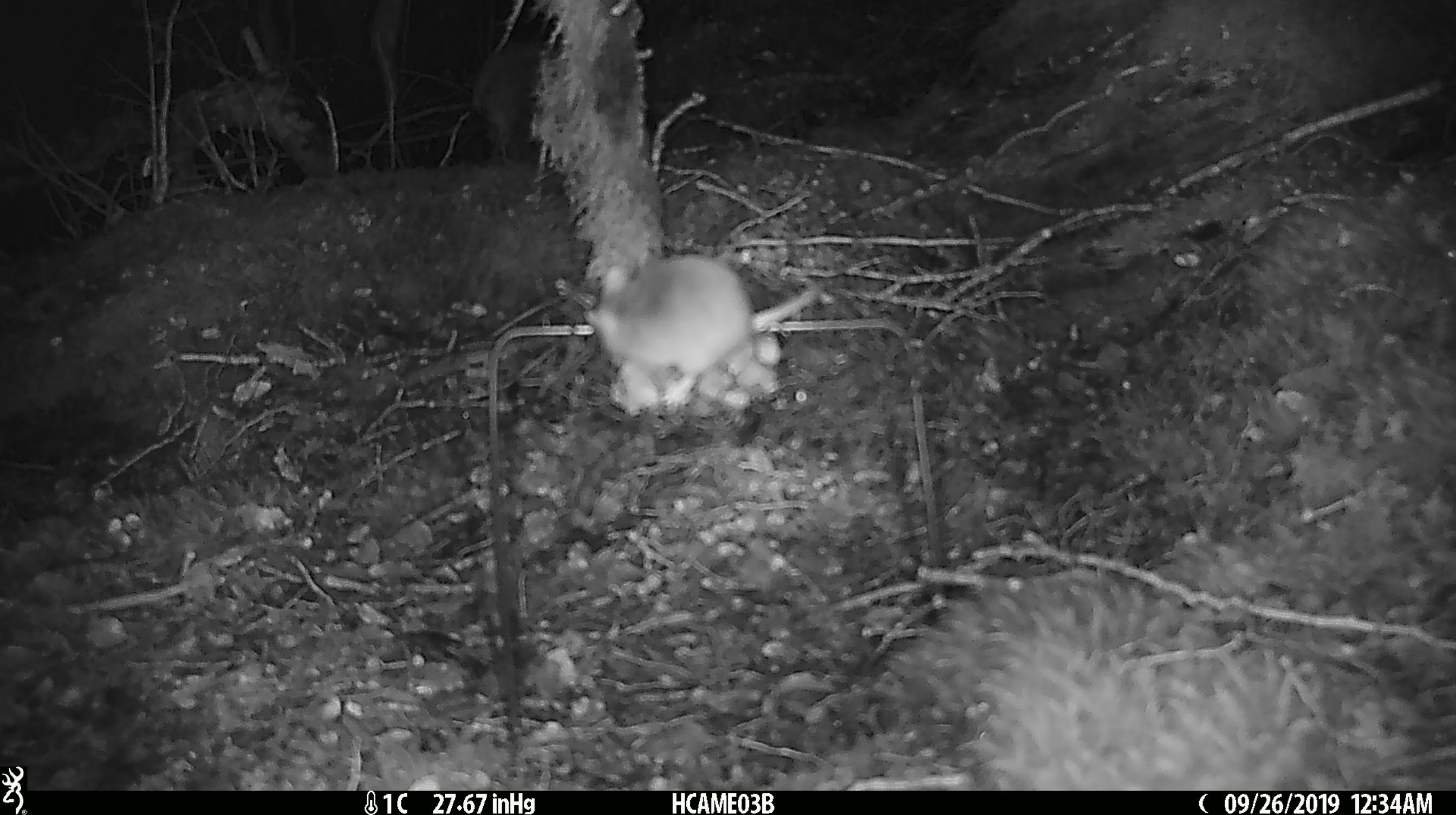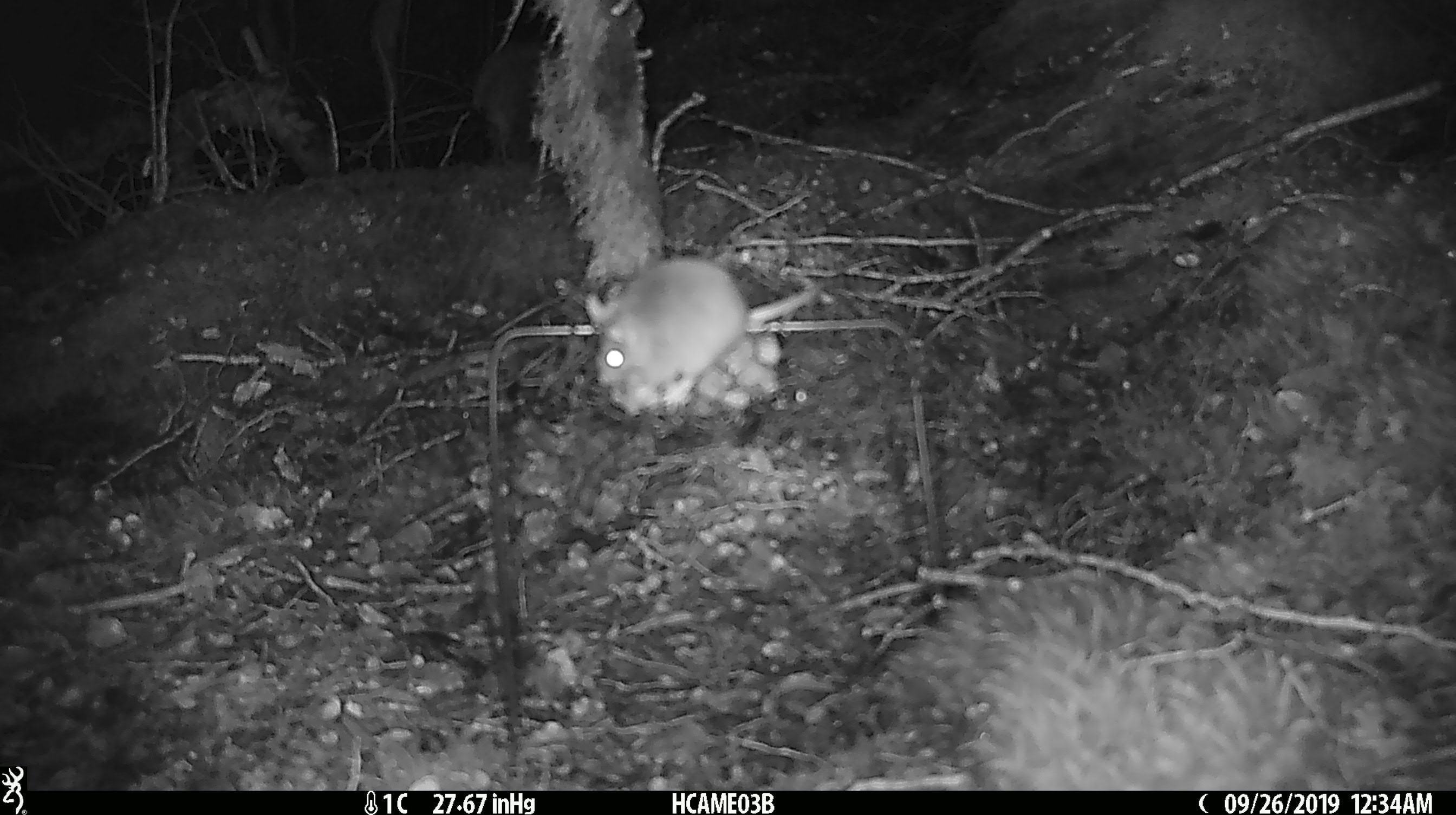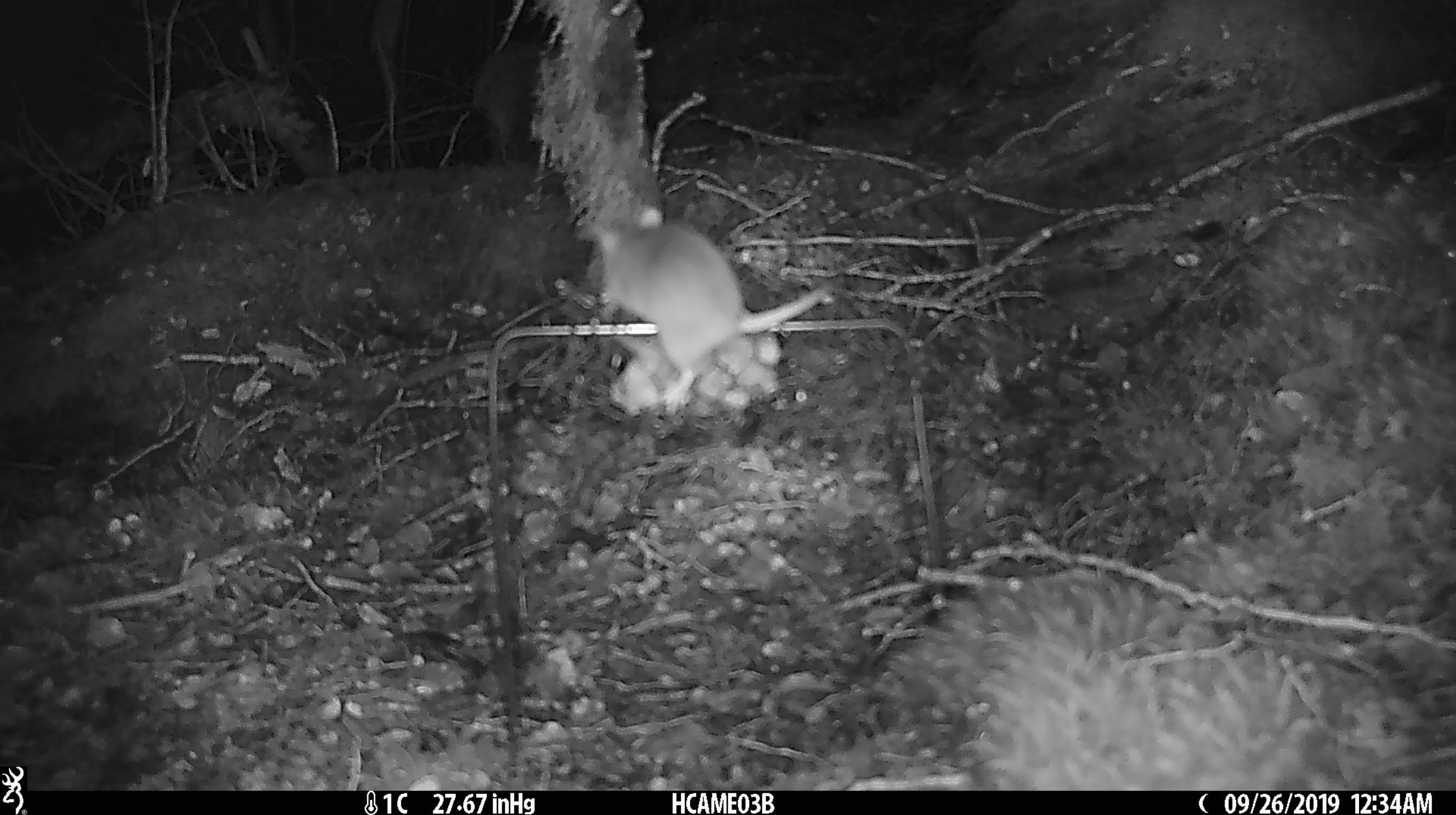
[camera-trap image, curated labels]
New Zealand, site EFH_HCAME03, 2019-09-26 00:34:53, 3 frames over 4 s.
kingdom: Animalia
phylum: Chordata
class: Mammalia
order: Rodentia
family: Muridae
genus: Mus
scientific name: Mus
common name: mouse